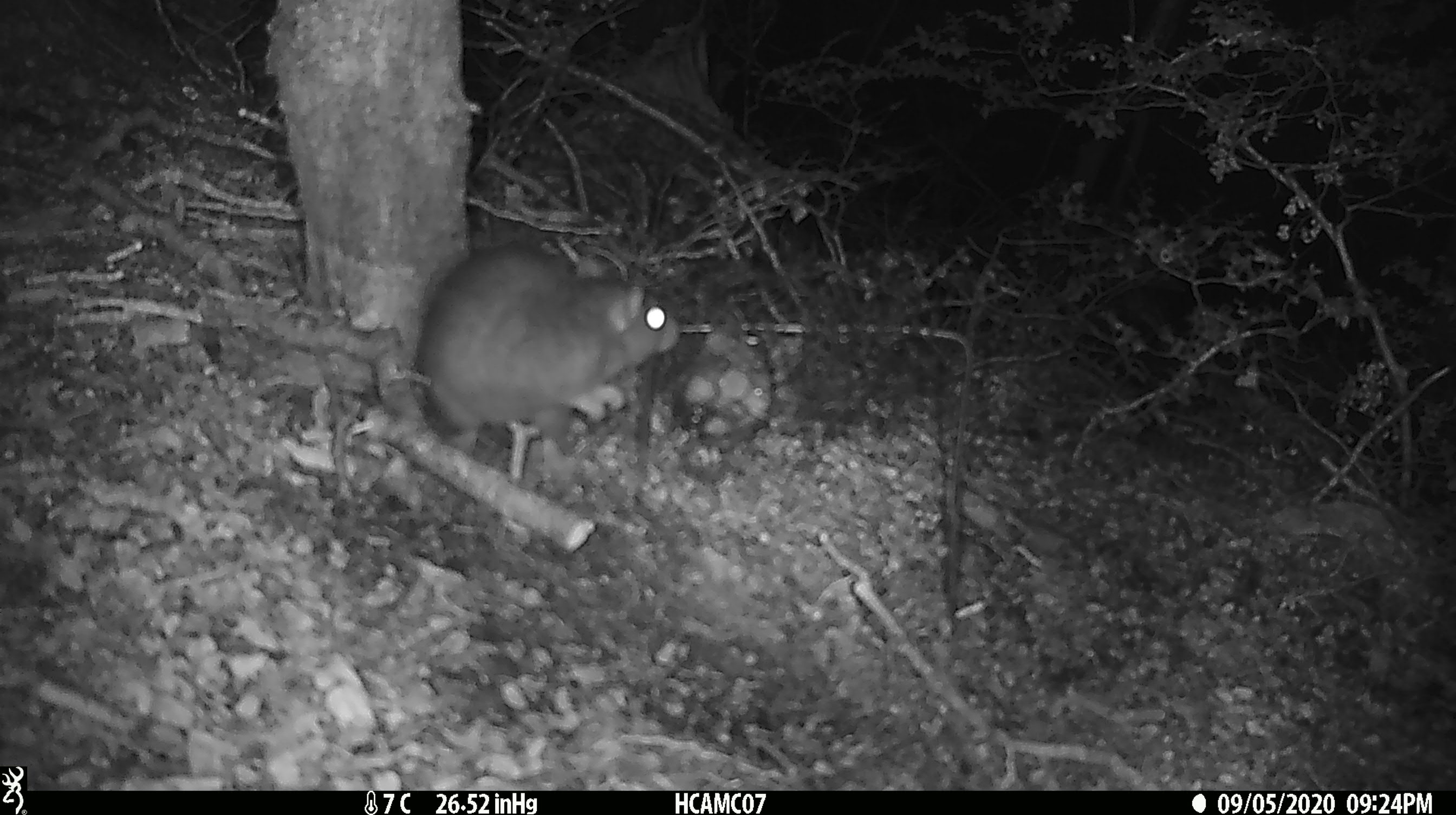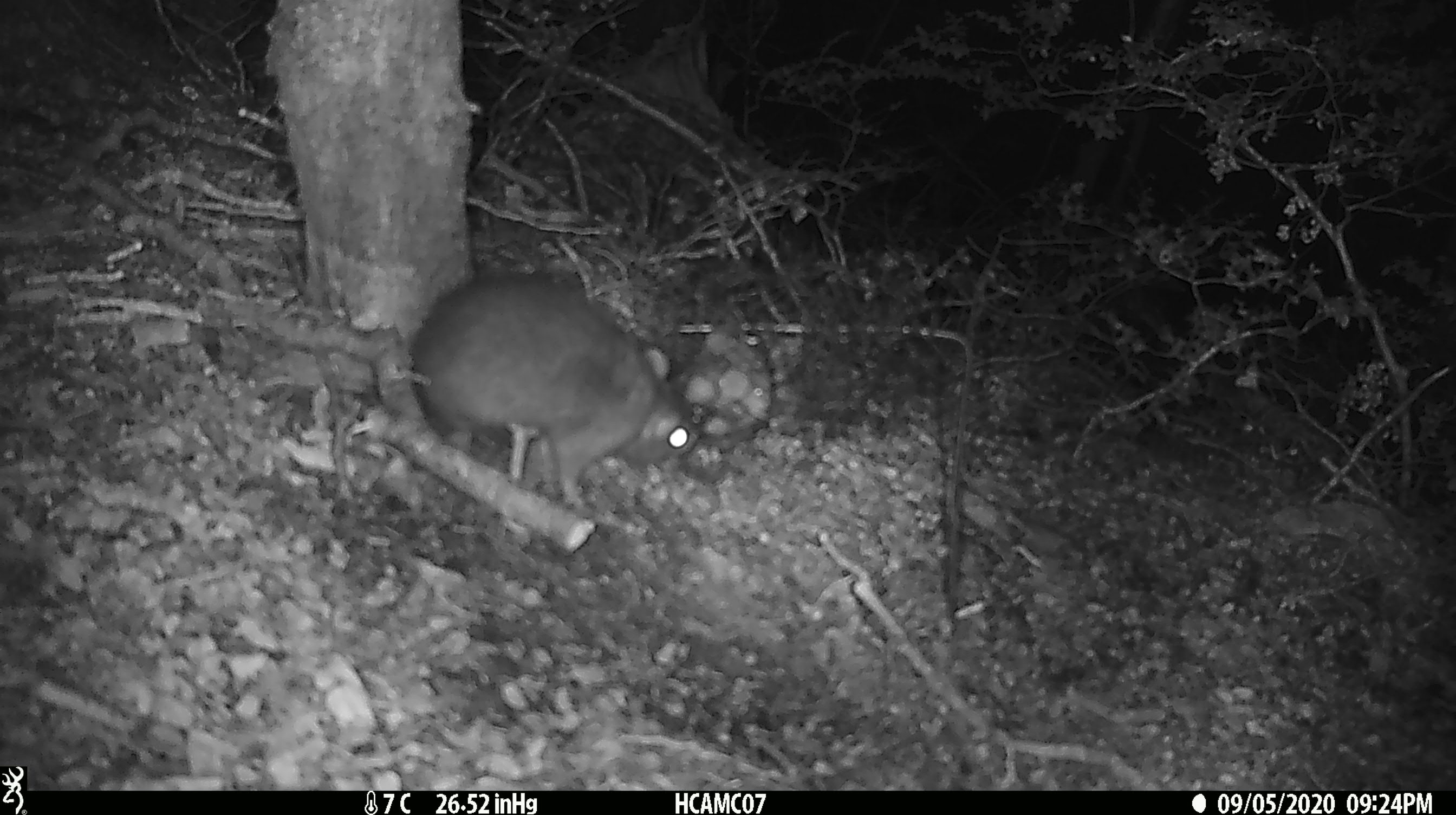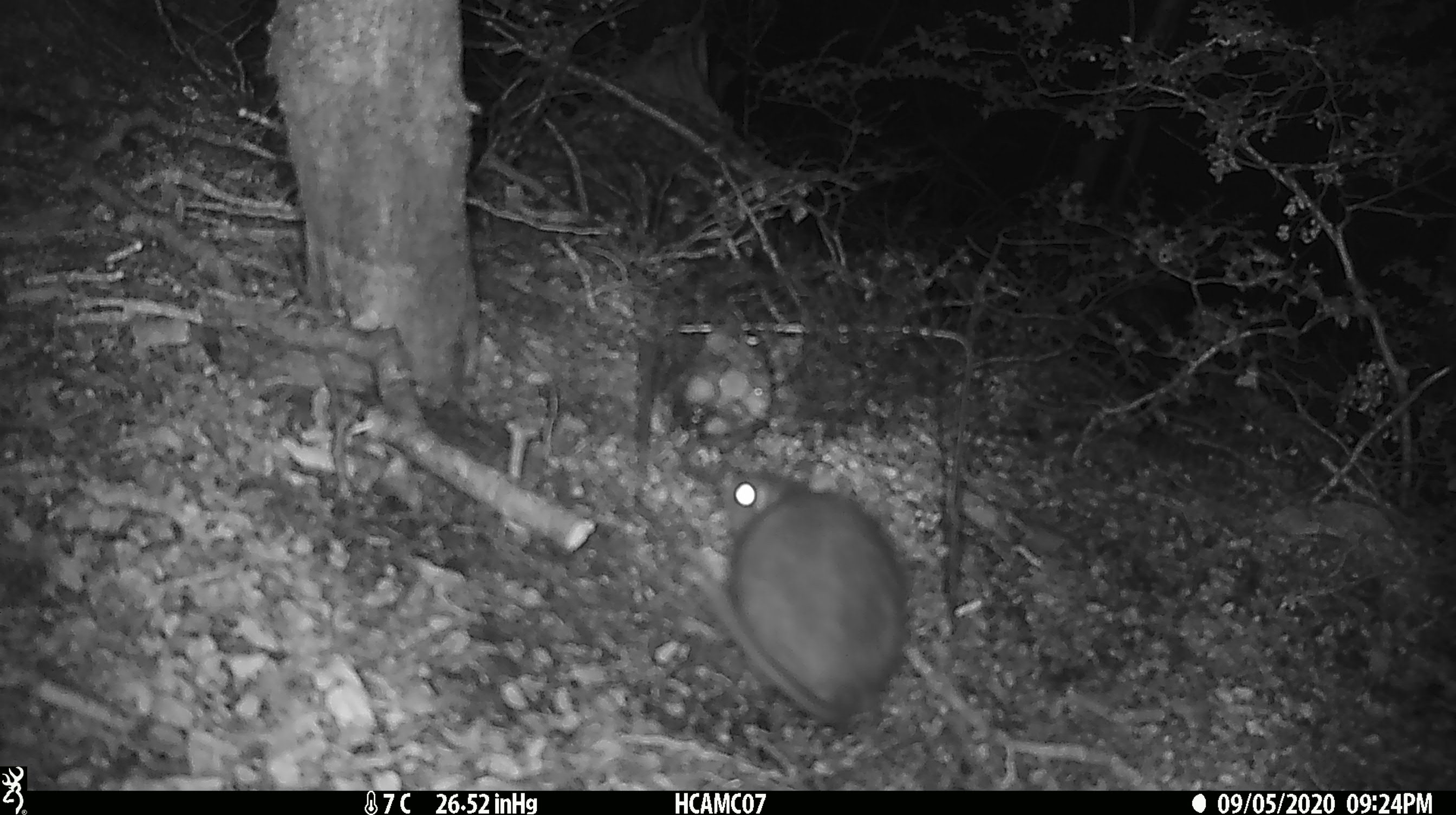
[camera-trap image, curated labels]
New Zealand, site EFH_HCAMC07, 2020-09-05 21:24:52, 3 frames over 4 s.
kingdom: Animalia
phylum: Chordata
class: Mammalia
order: Rodentia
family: Muridae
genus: Rattus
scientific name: Rattus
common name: rat